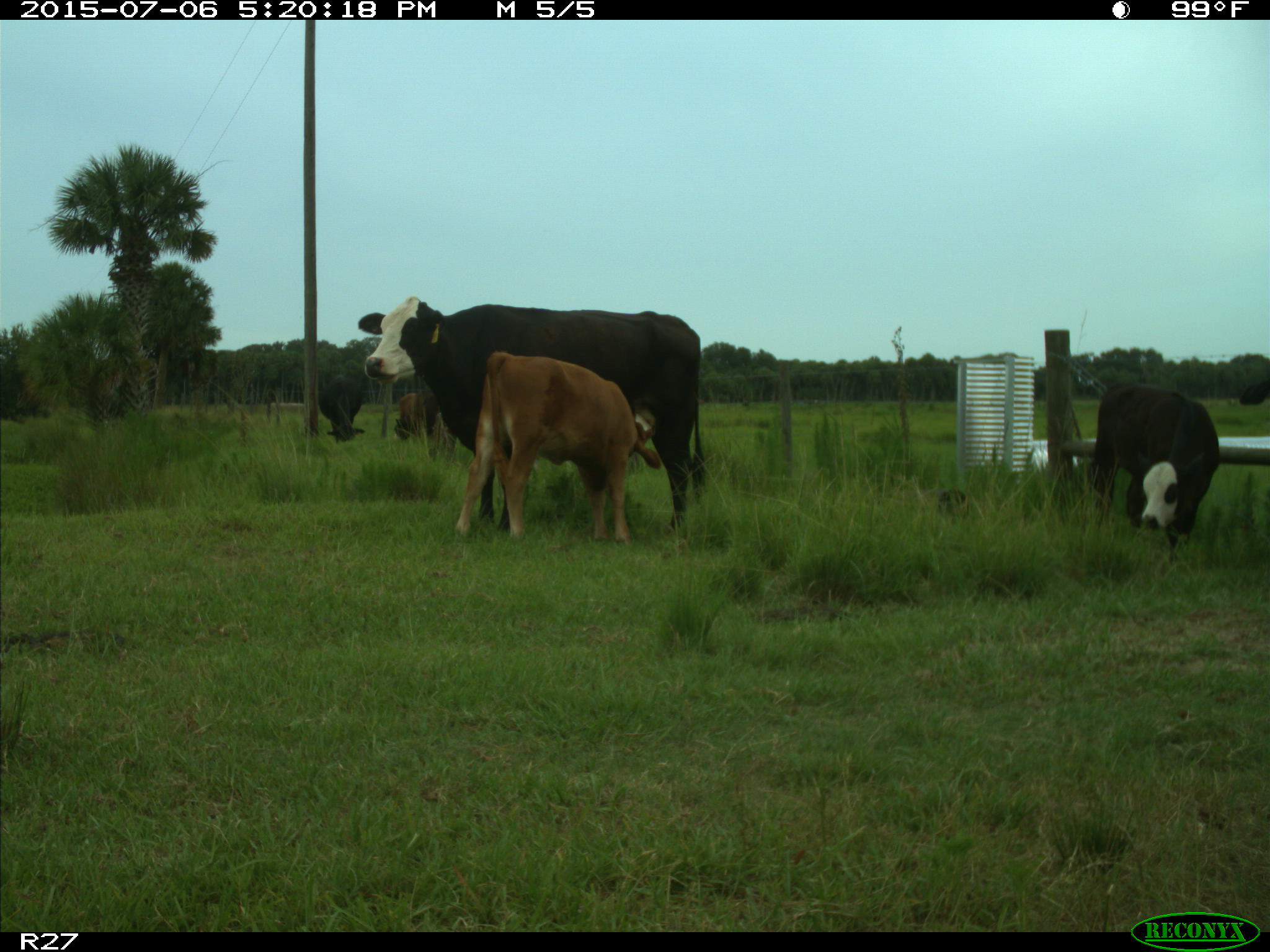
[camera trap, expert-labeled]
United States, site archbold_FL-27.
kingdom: Animalia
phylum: Chordata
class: Mammalia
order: Artiodactyla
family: Bovidae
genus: Bos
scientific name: Bos taurus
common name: domestic cow